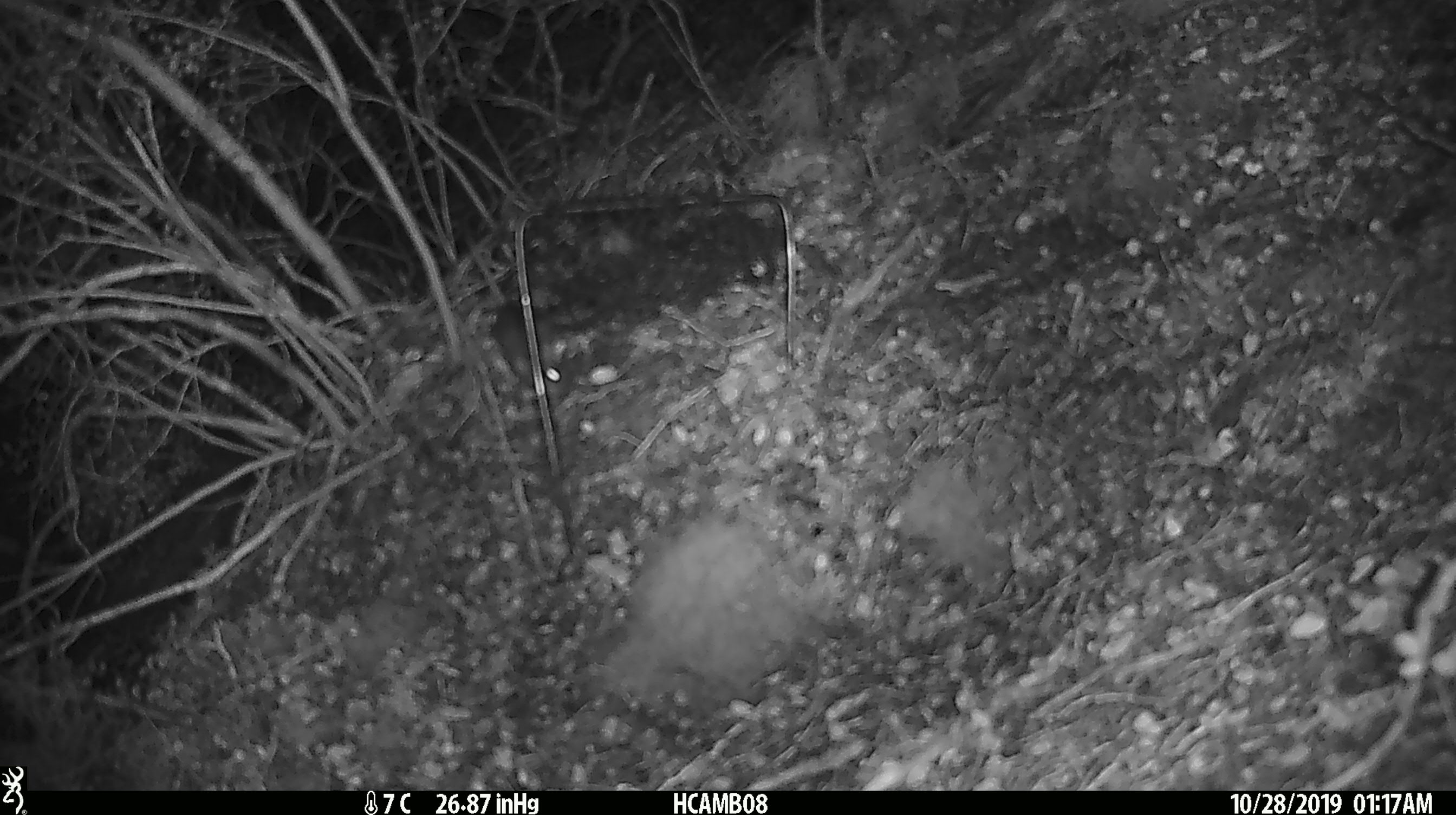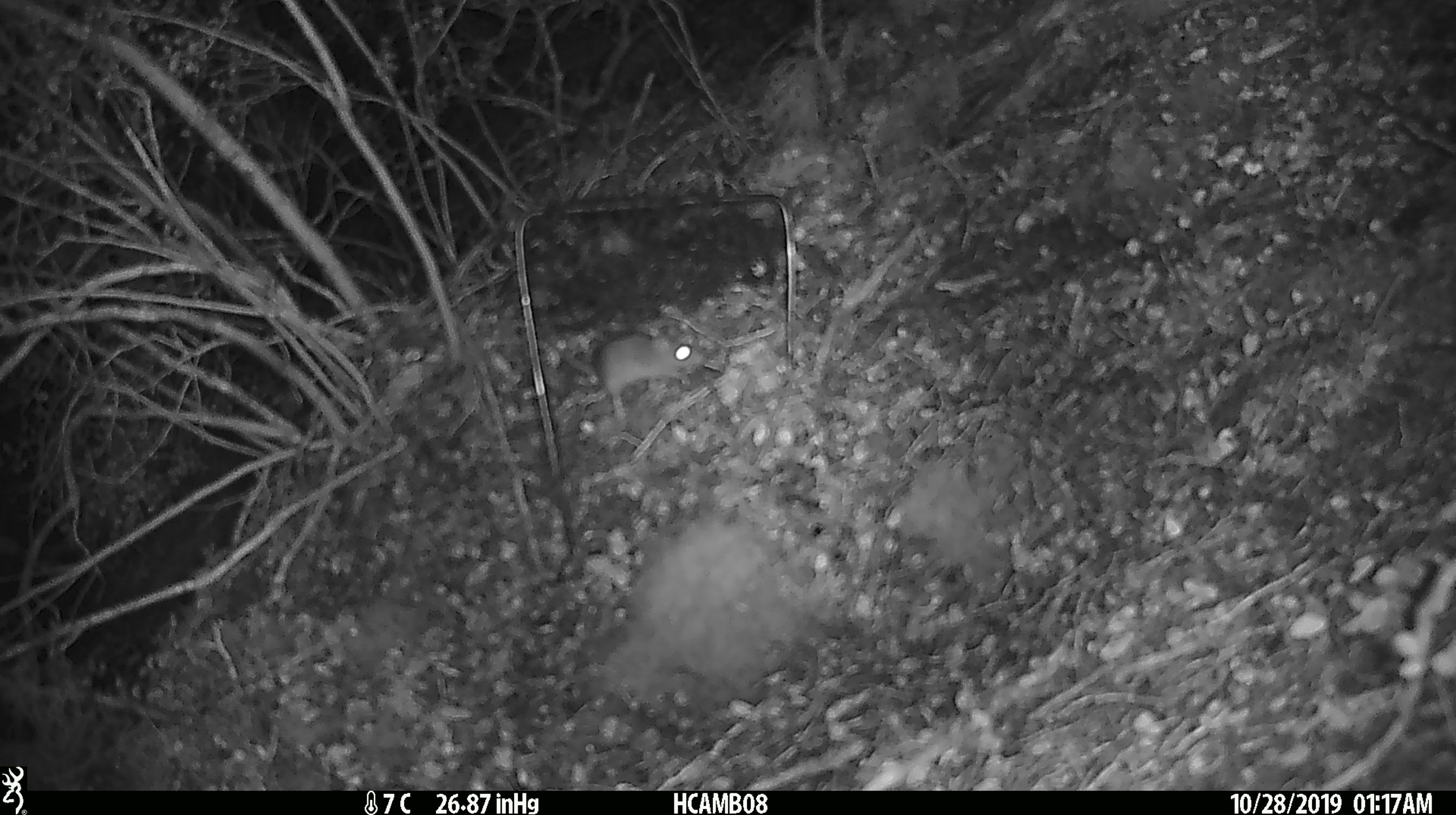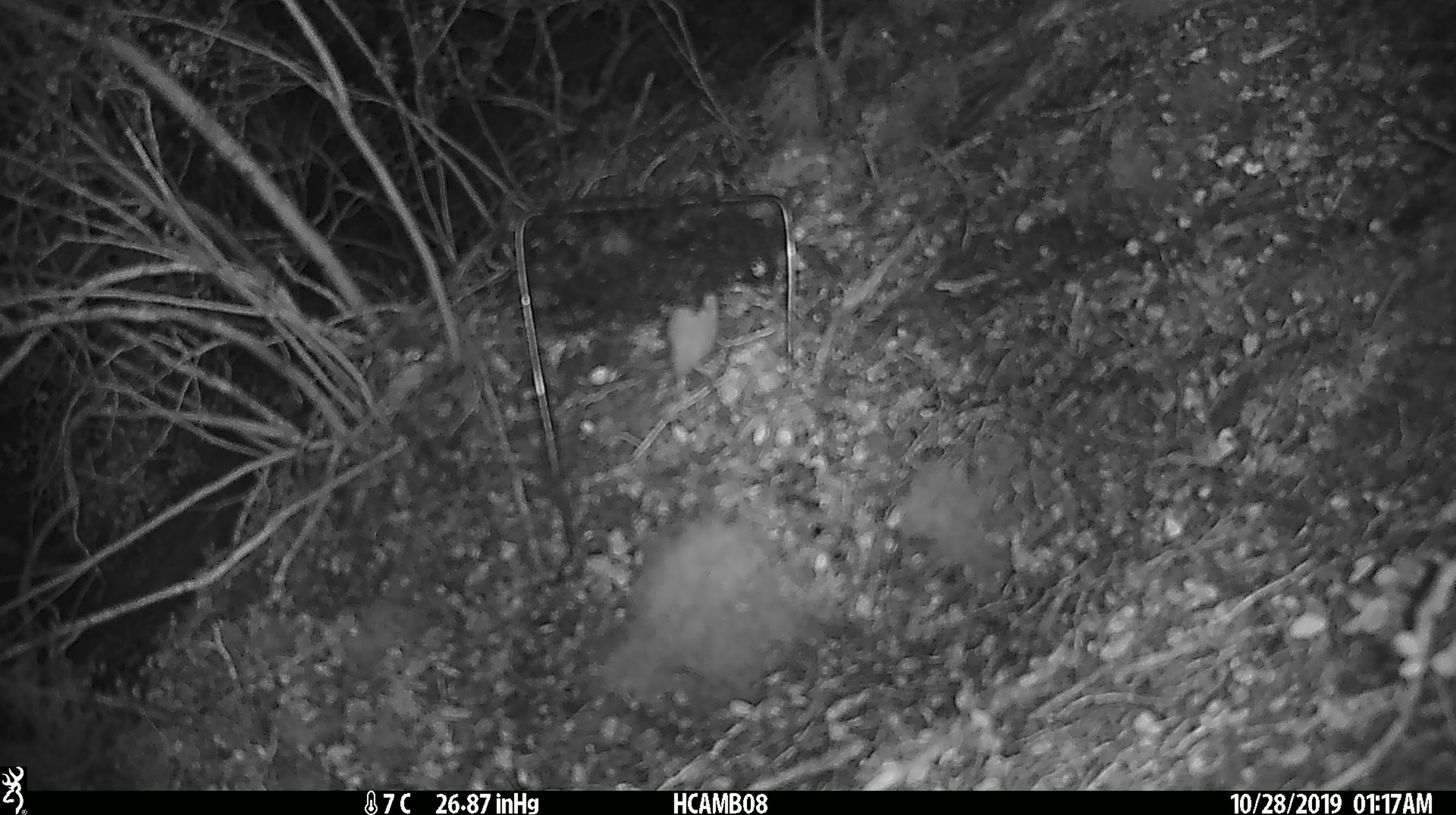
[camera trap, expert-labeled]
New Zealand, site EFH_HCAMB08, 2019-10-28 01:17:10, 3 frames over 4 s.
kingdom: Animalia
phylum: Chordata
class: Mammalia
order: Rodentia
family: Muridae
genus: Mus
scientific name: Mus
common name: mouse